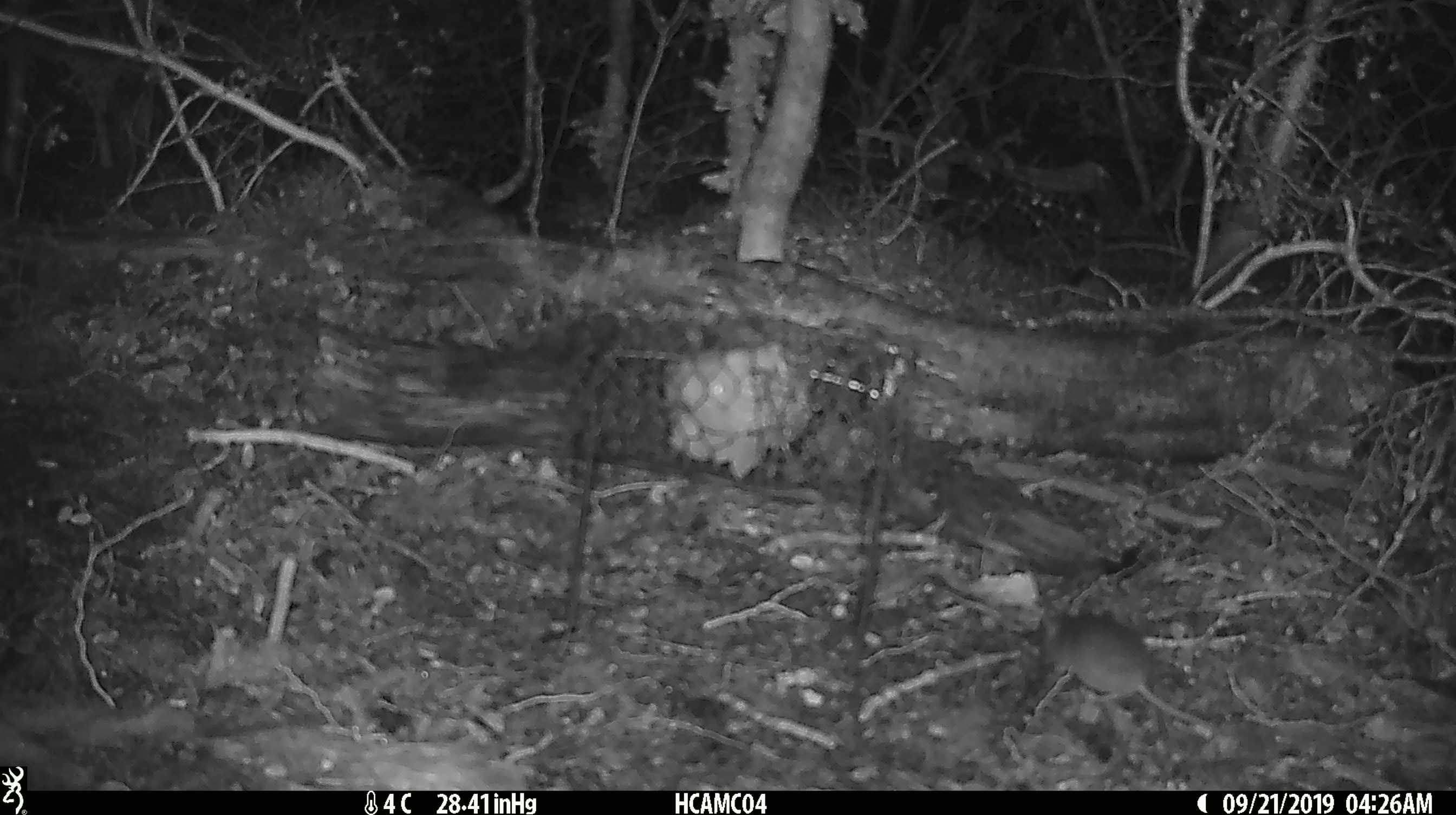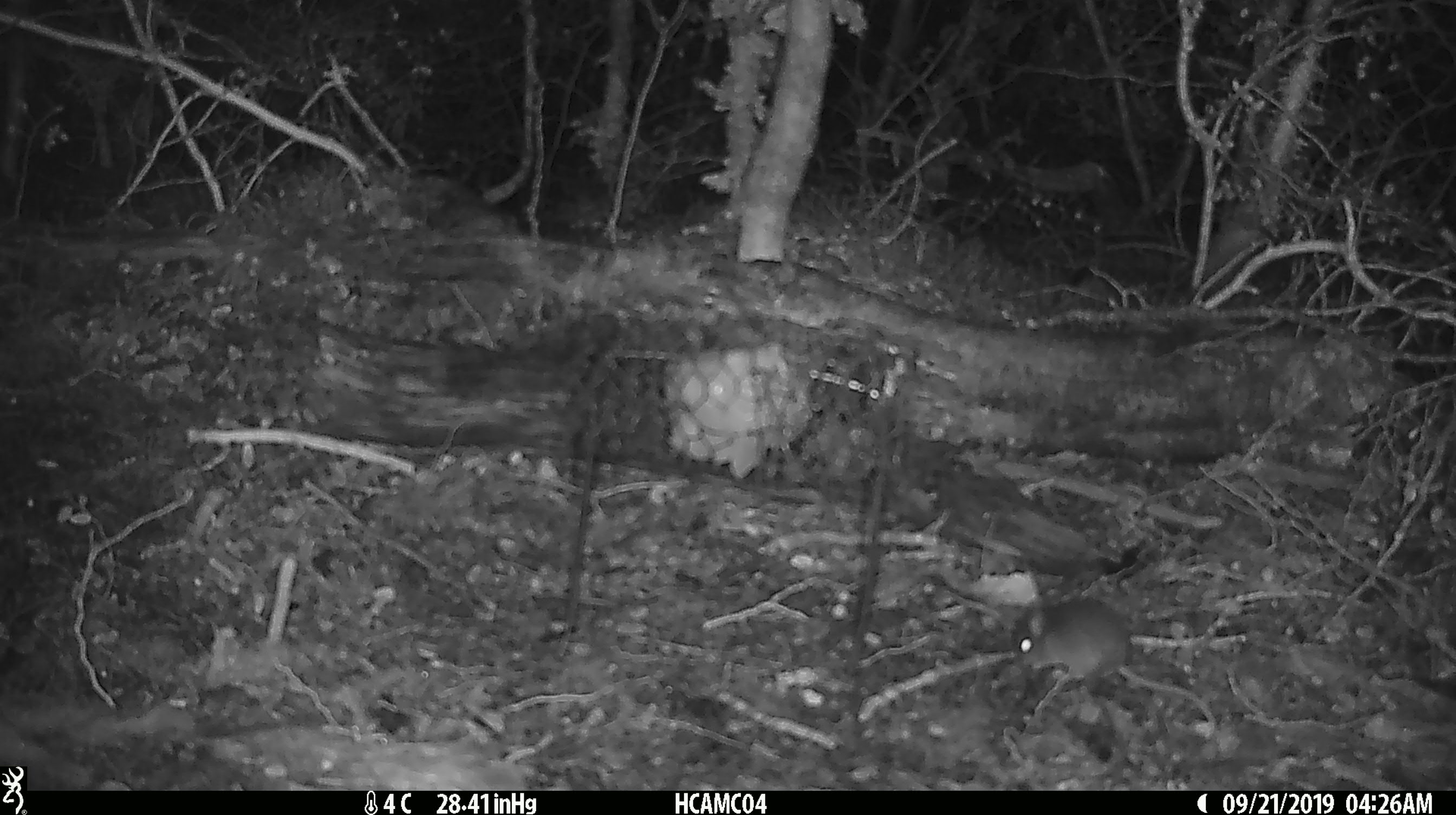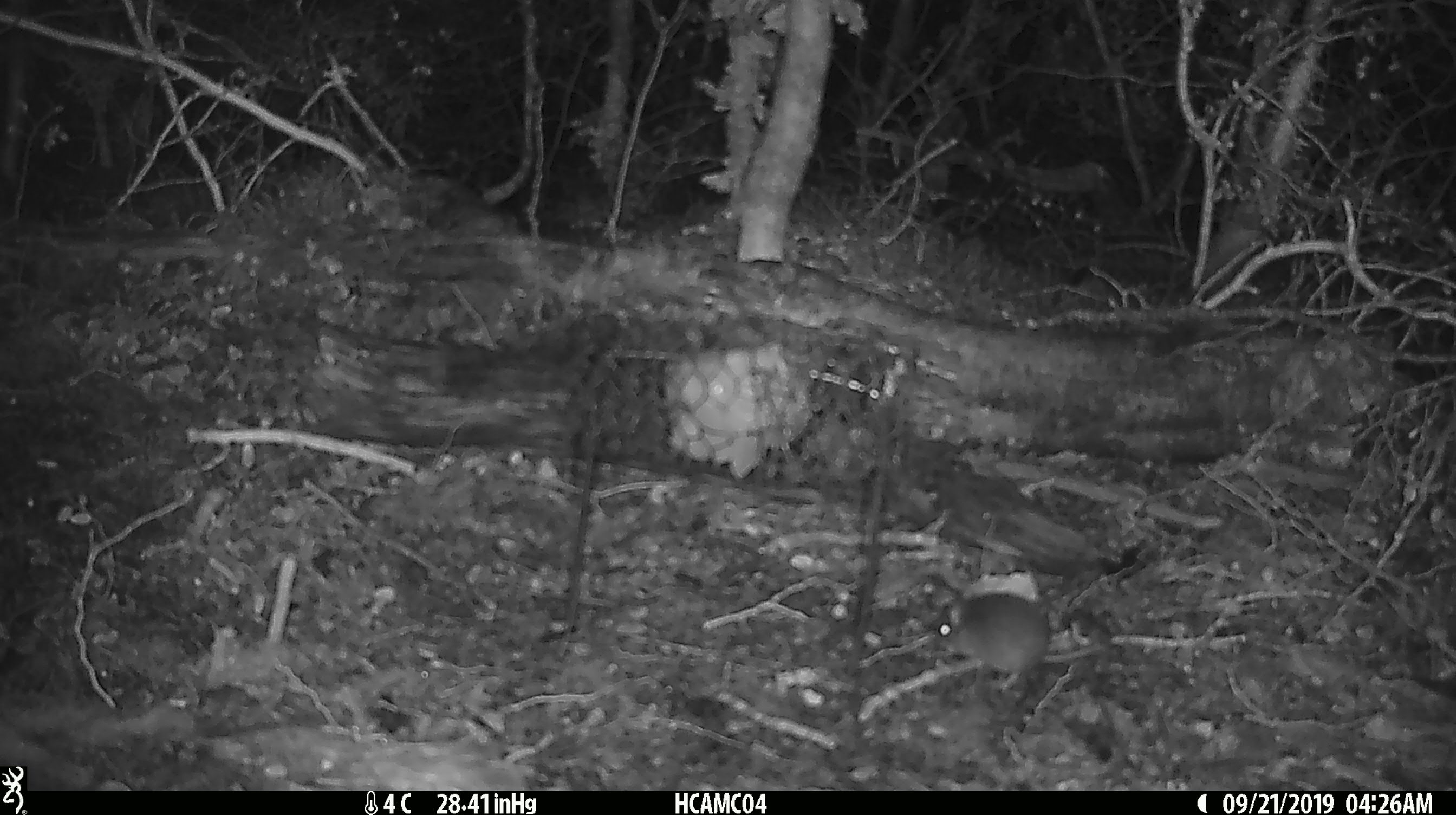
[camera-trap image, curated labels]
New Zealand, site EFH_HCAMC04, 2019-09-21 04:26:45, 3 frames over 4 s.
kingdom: Animalia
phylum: Chordata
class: Mammalia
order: Rodentia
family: Muridae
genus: Mus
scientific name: Mus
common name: mouse